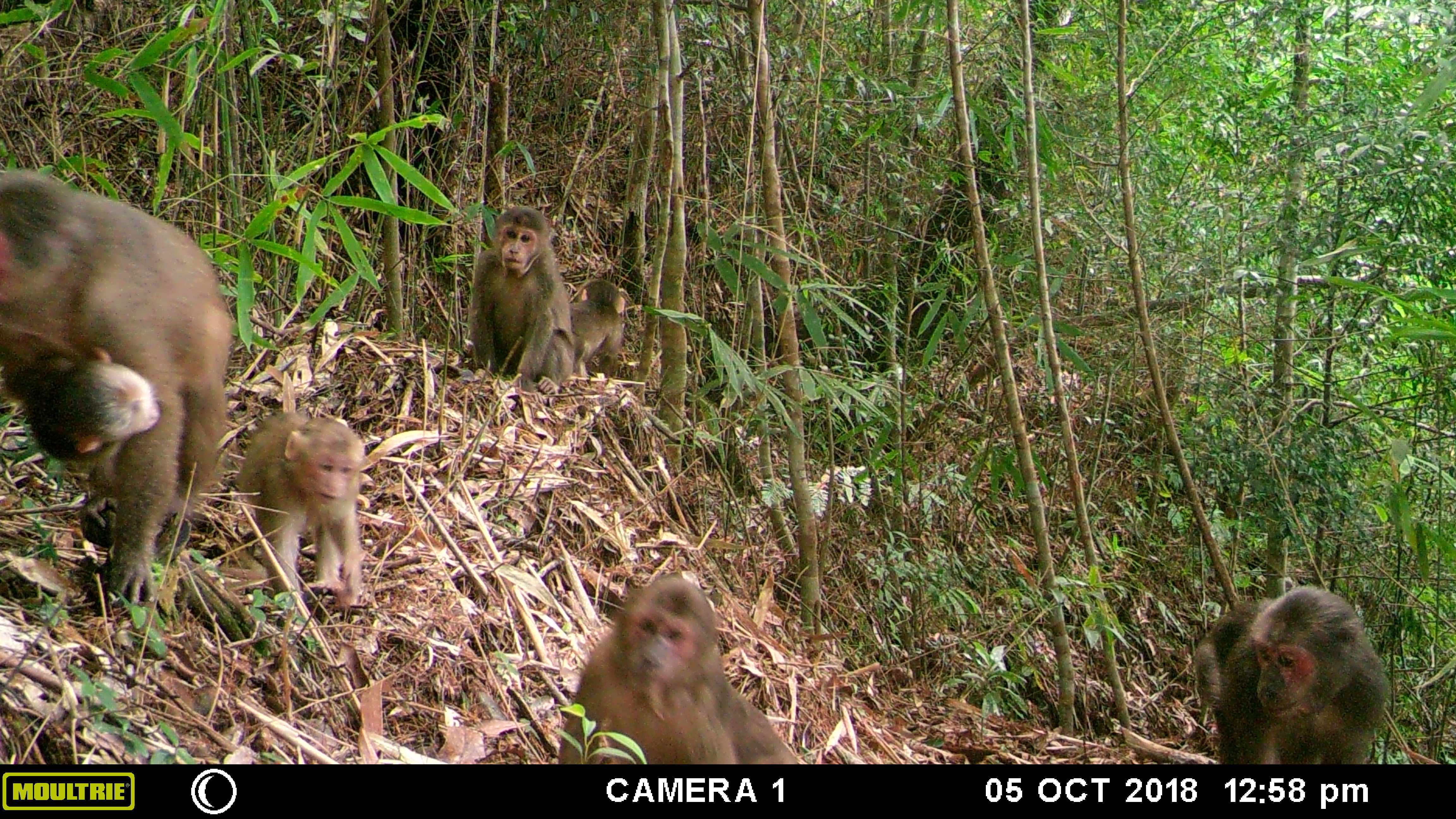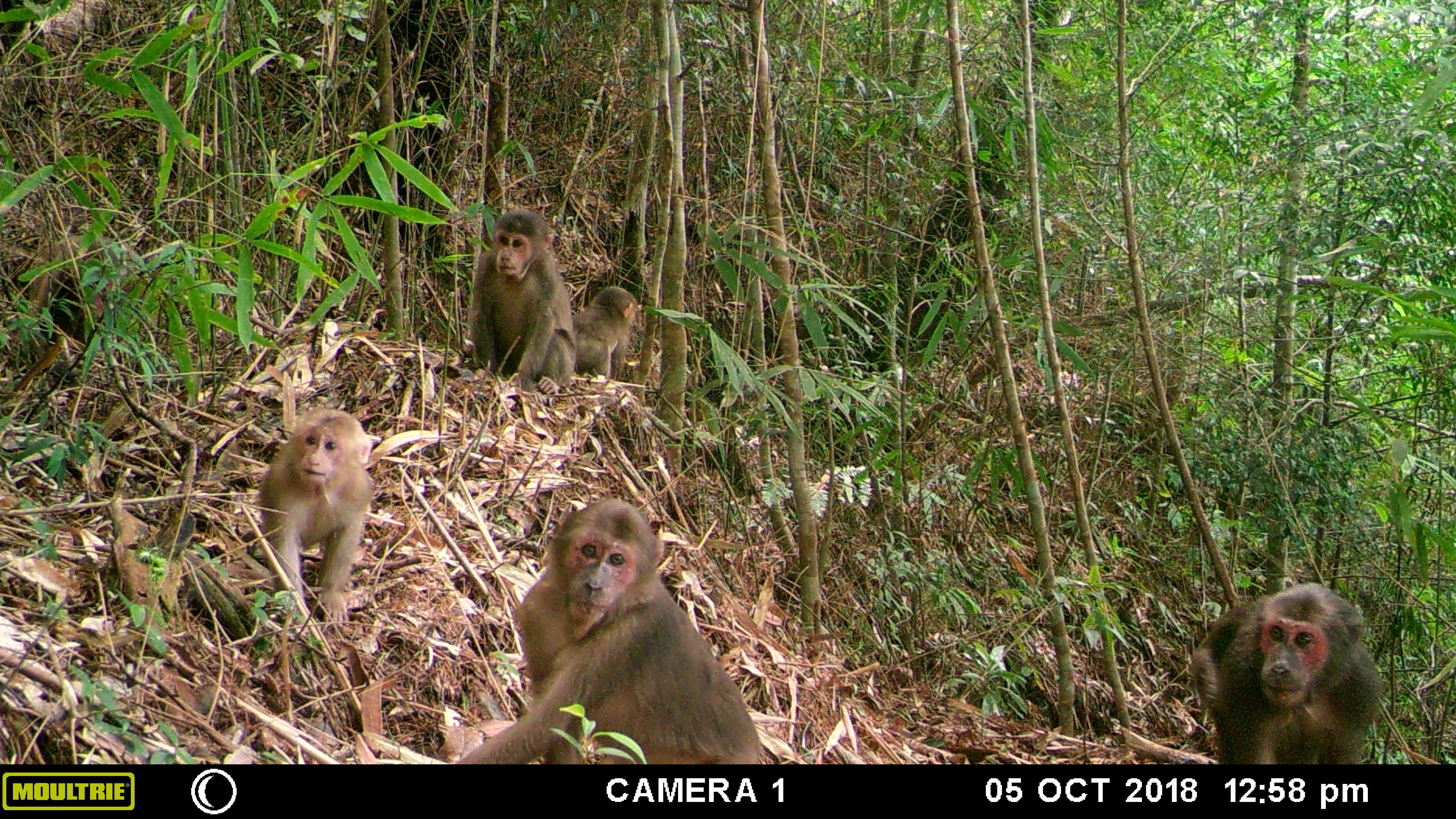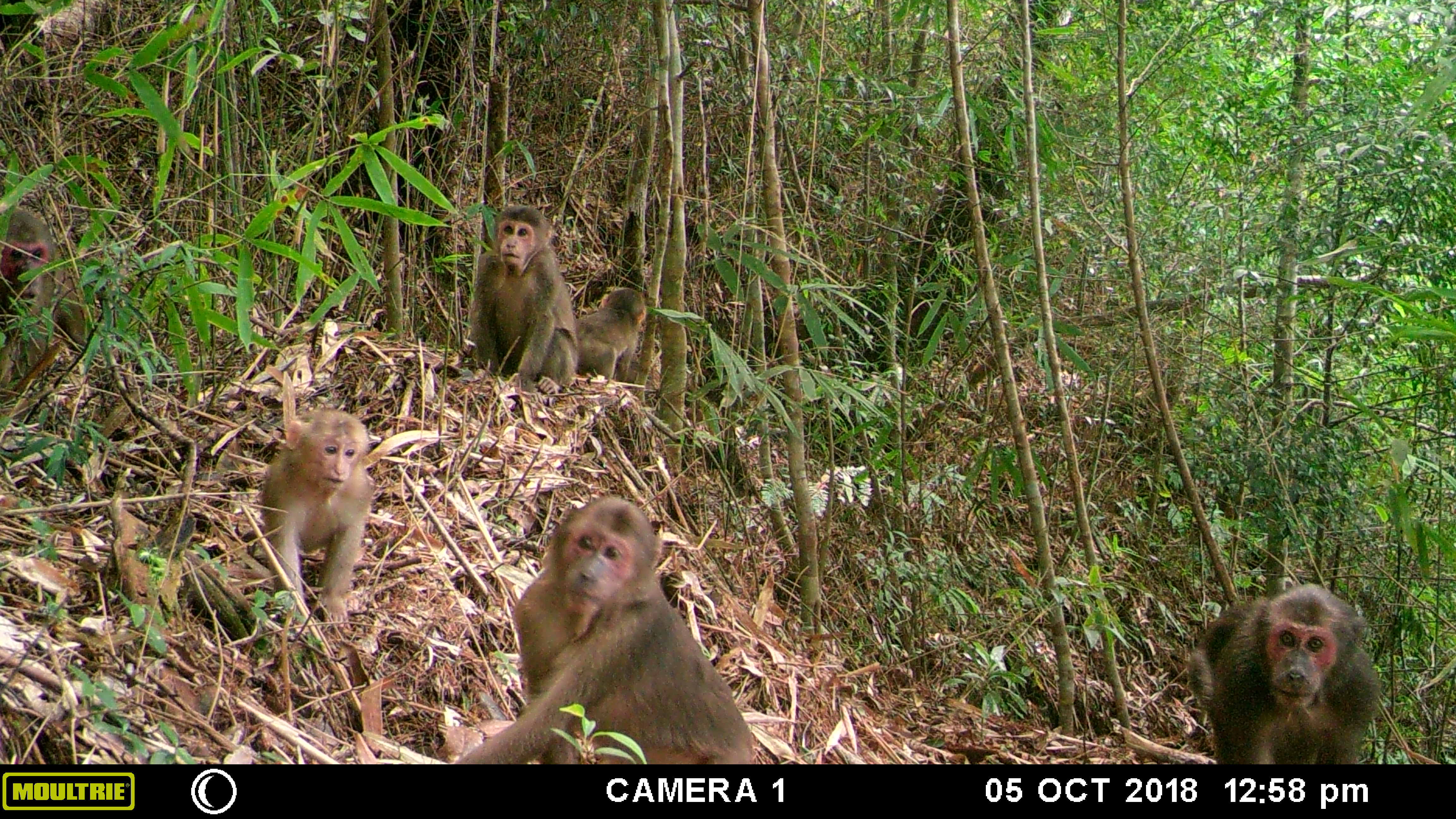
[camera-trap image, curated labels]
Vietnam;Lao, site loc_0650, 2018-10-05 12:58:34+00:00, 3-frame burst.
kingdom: Animalia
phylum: Chordata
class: Mammalia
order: Primates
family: Cercopithecidae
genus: Macaca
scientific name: Macaca arctoides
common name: stump-tailed macaque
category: stump tailed macaque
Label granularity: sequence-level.